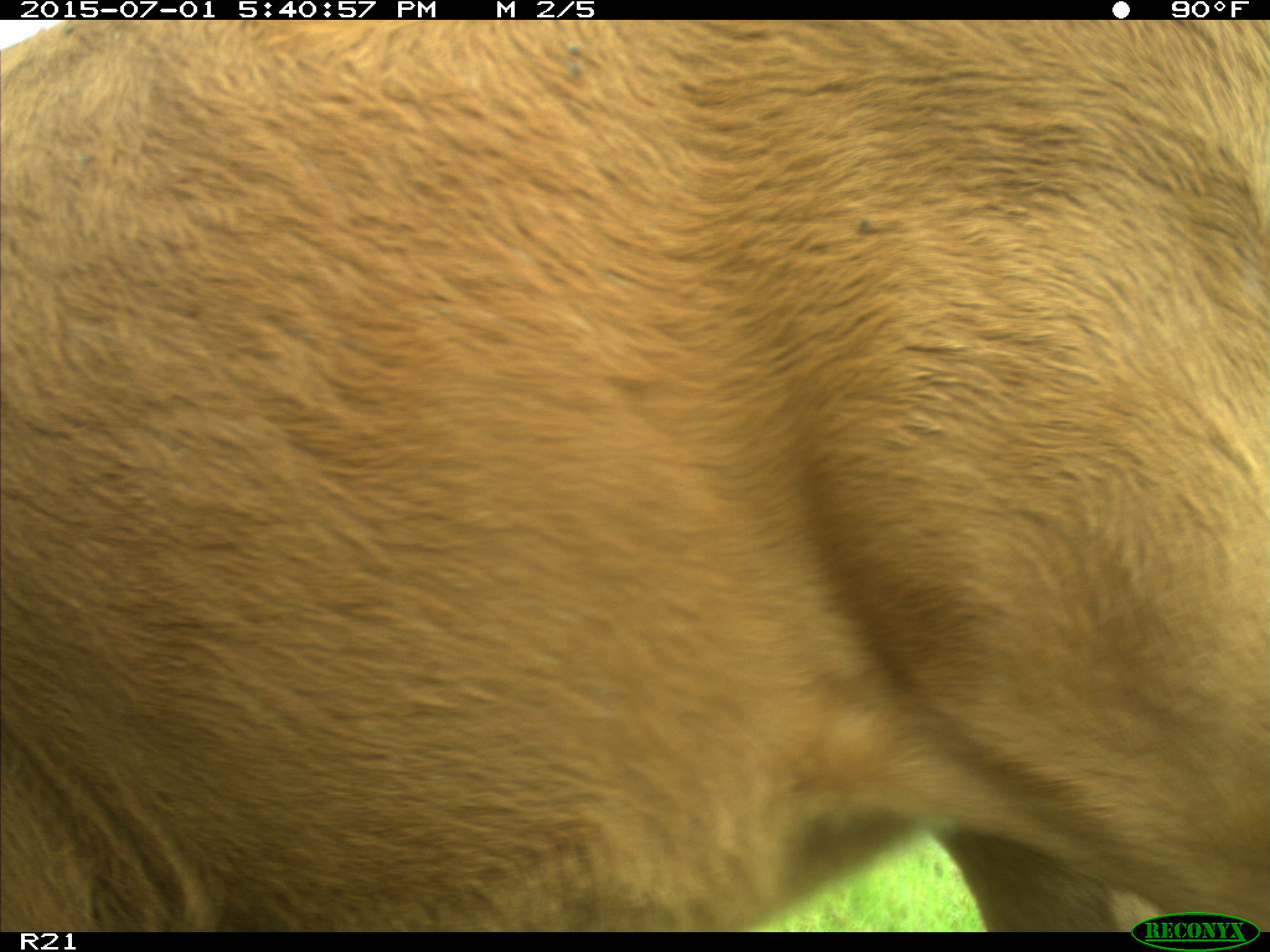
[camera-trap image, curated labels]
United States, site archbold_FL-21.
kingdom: Animalia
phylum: Chordata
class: Mammalia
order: Artiodactyla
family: Bovidae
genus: Bos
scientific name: Bos taurus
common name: domestic cow